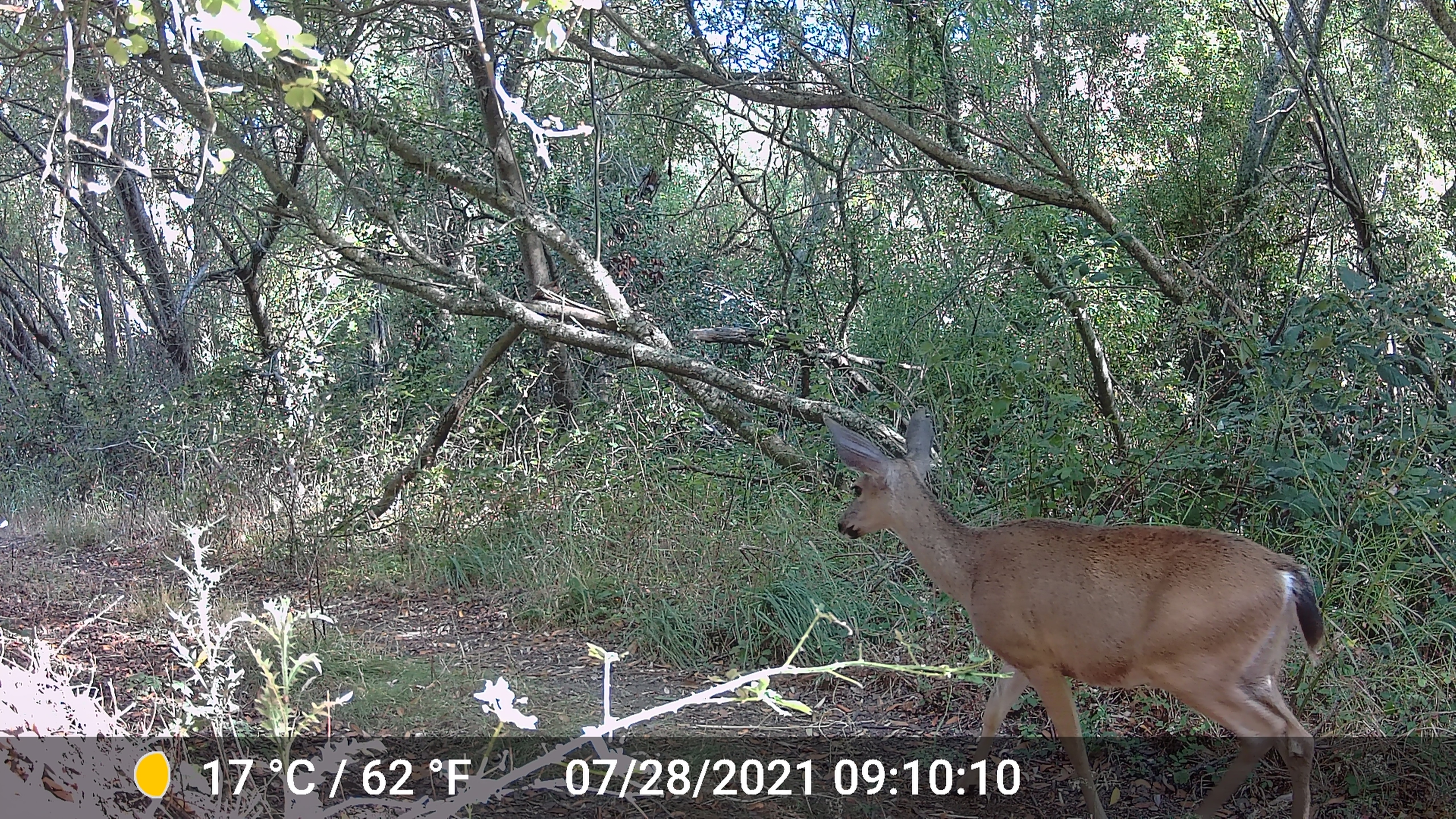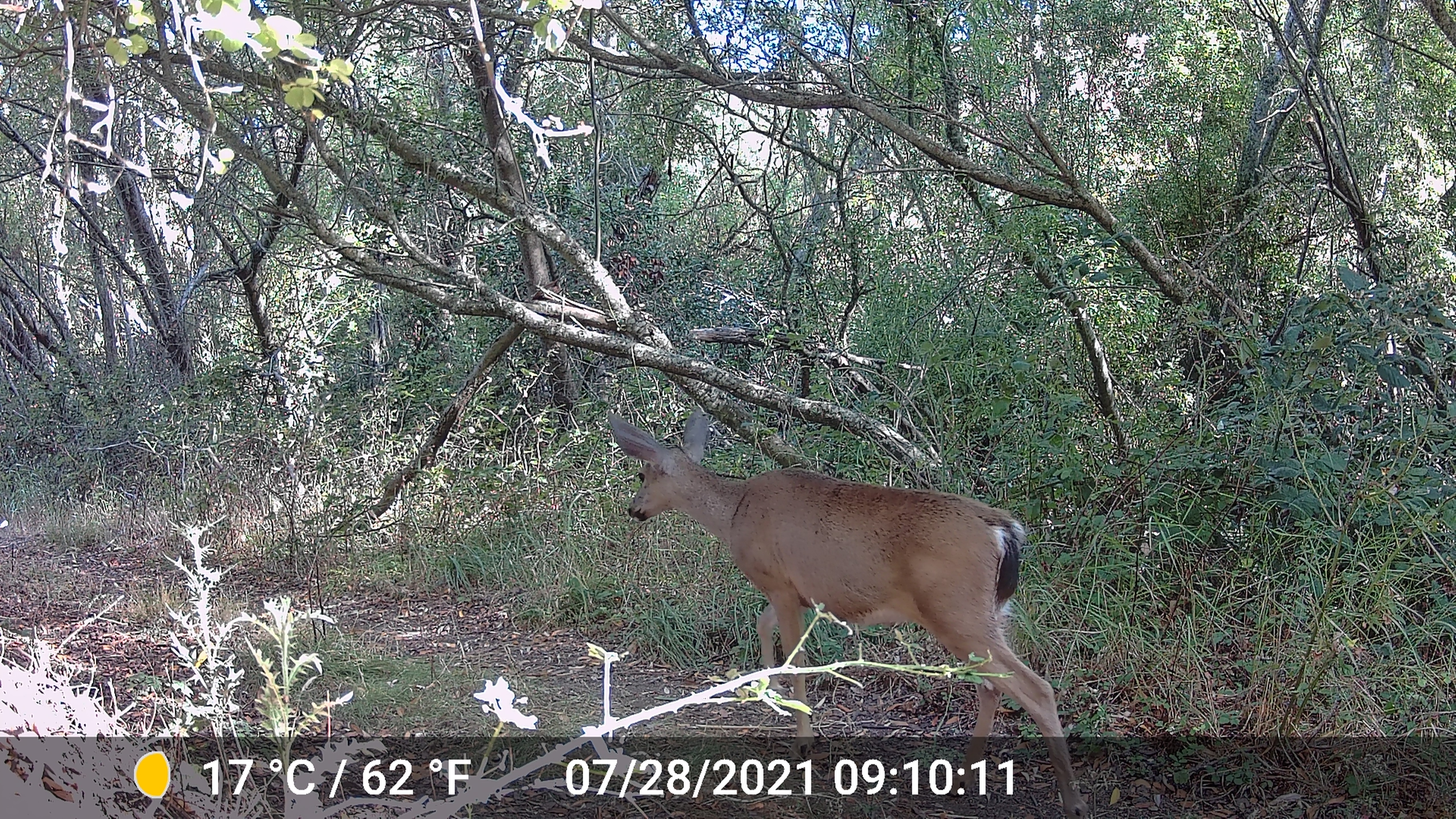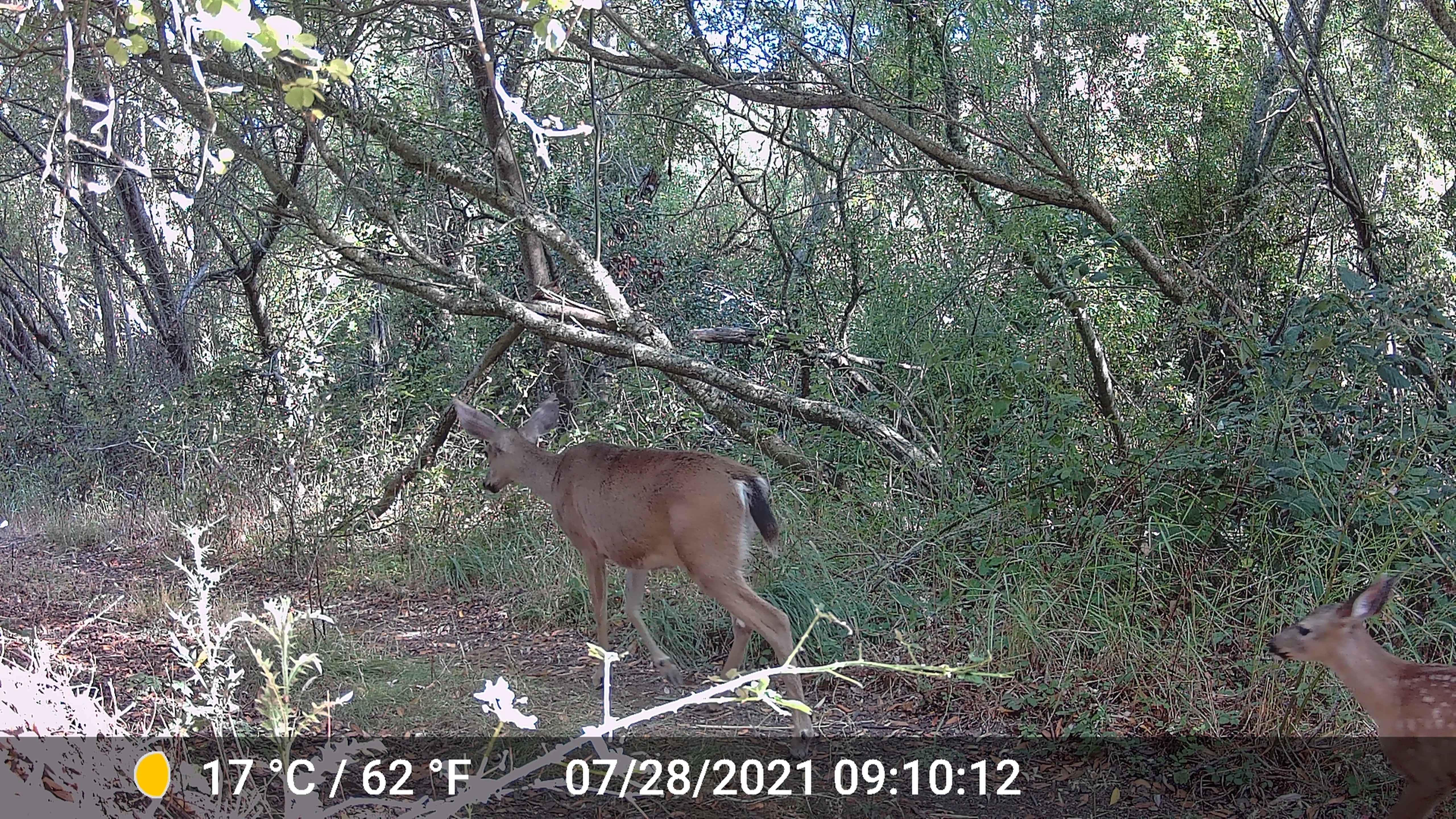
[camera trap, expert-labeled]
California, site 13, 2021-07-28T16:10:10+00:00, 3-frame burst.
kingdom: Animalia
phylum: Chordata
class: Mammalia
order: Artiodactyla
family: Cervidae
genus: Odocoileus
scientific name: Odocoileus hemionus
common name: mule deer